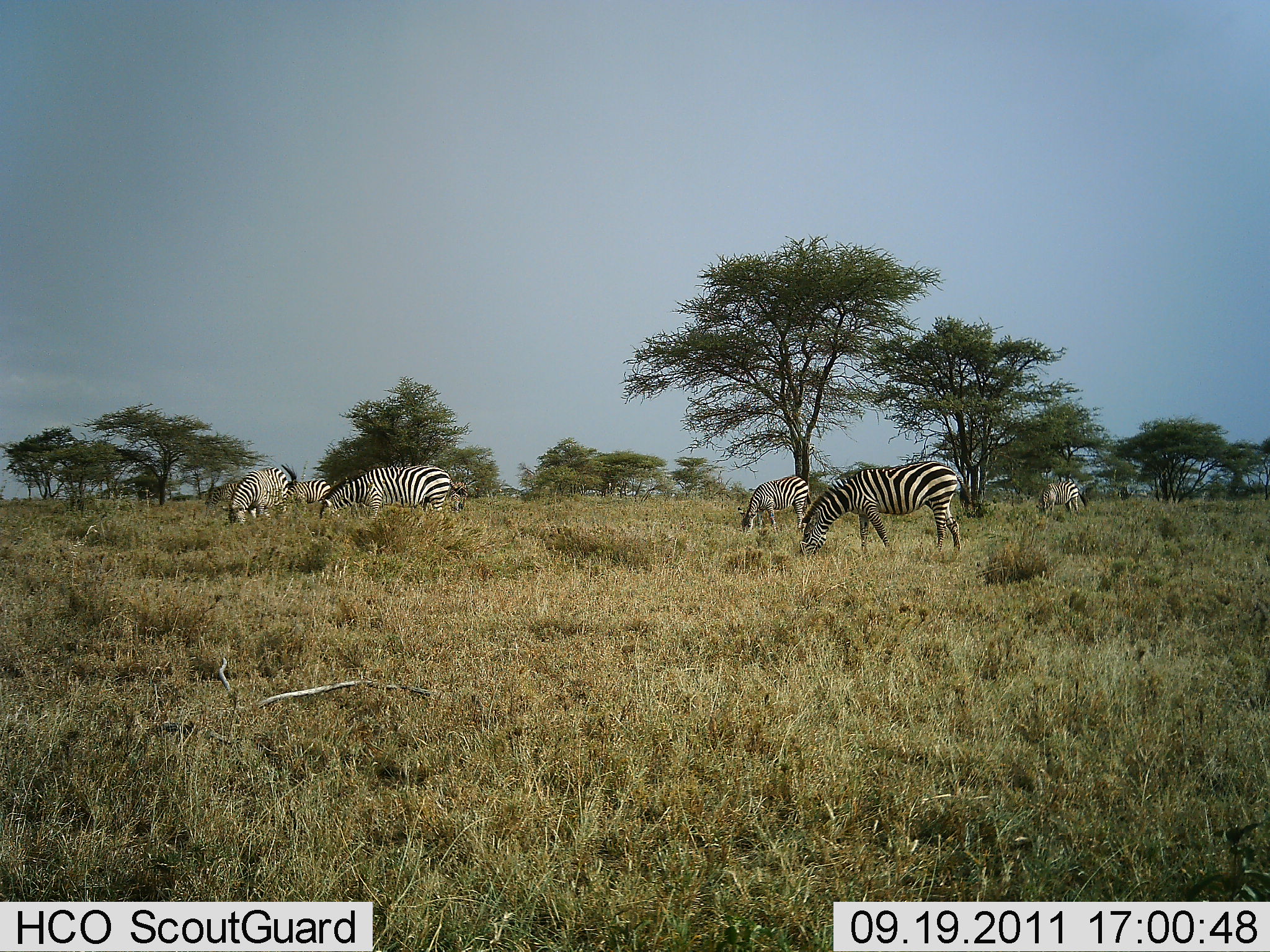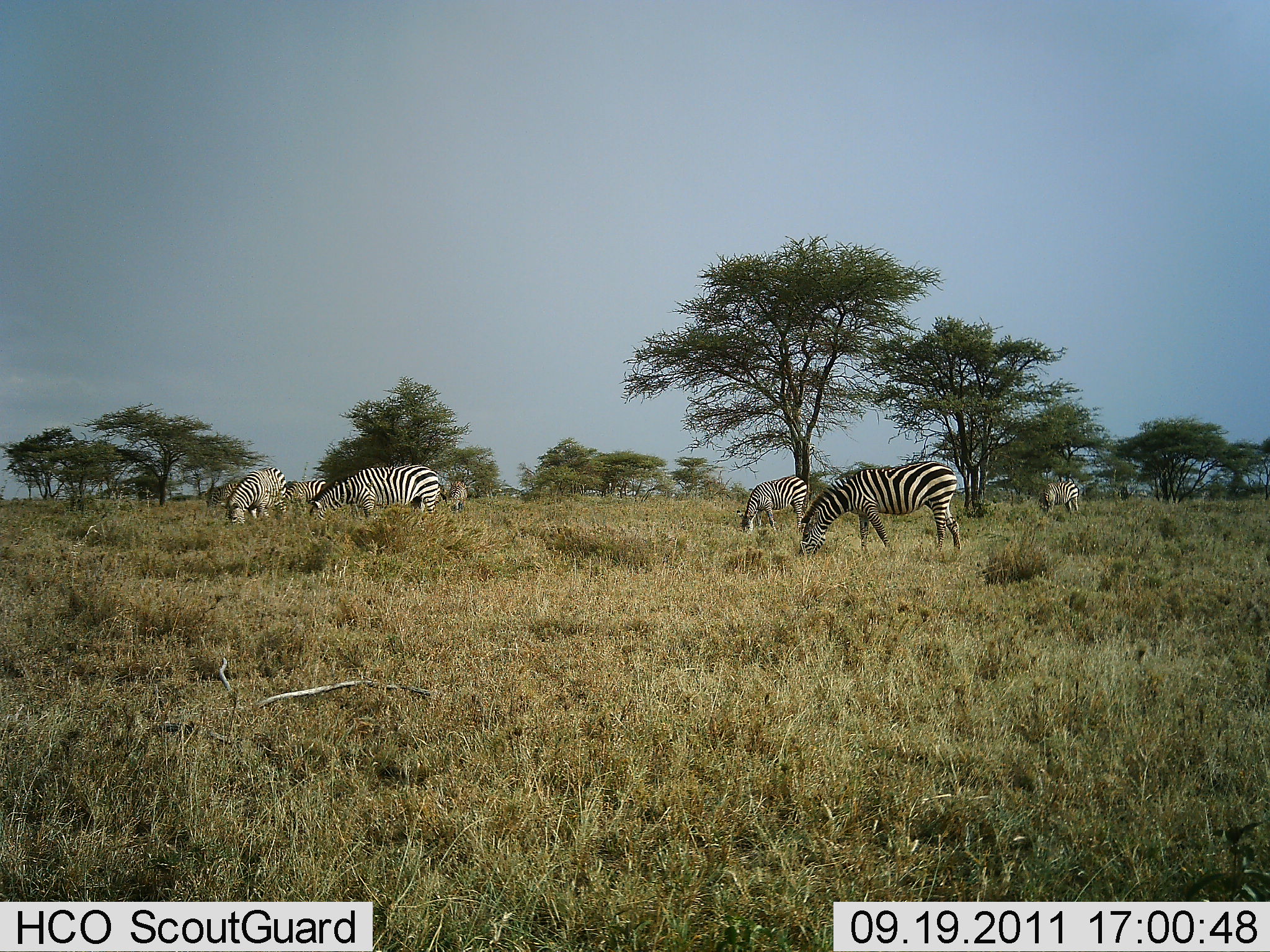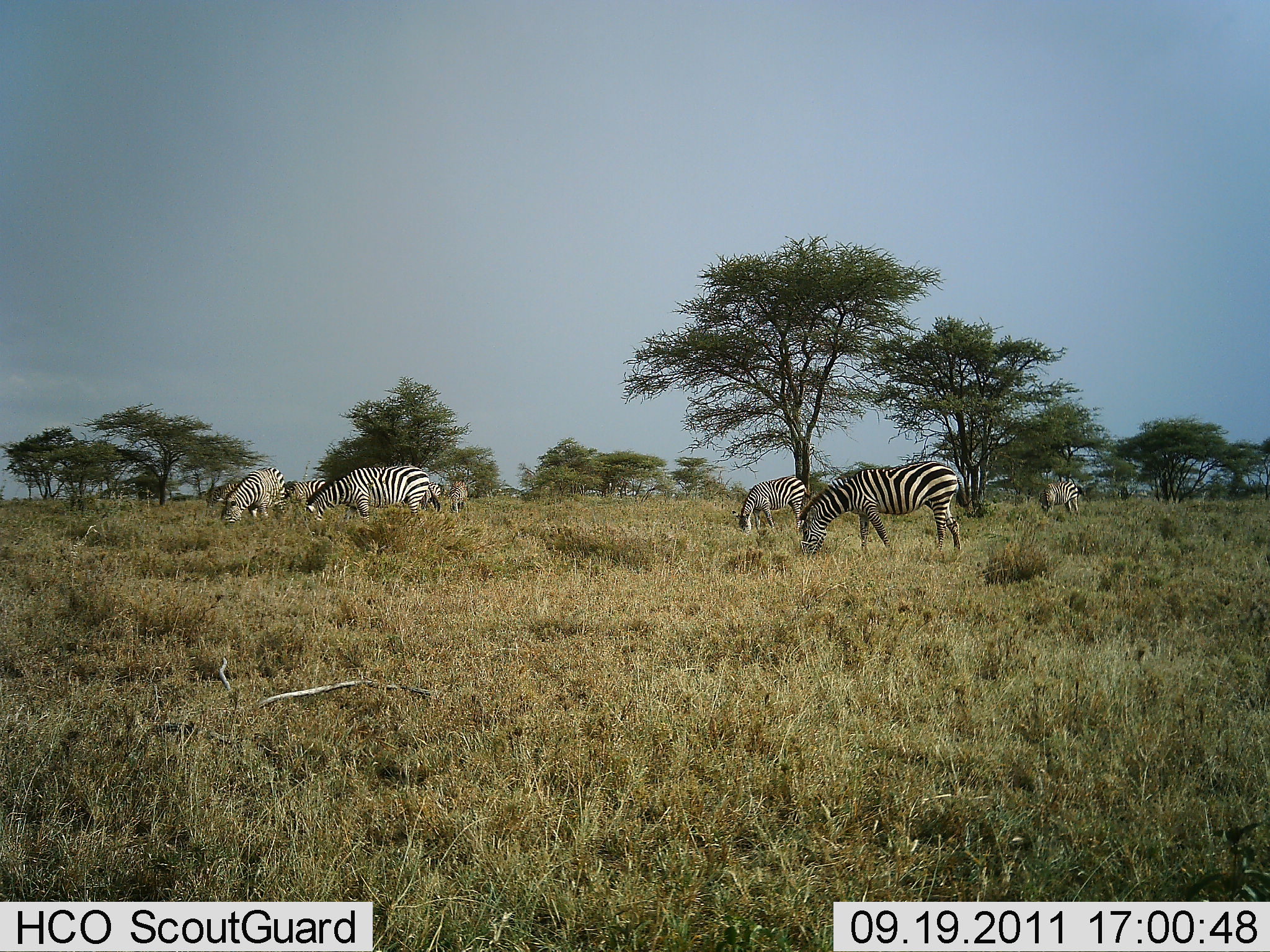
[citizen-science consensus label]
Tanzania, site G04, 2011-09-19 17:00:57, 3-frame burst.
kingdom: Animalia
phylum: Chordata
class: Mammalia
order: Perissodactyla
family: Equidae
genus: Equus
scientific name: Equus quagga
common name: plains zebra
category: zebra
Zebra (plains zebra) (Equus quagga), count 6. Behavior (volunteer vote fractions): standing 33%, resting 0%, moving 0%, interacting 0%. Young present (vote fraction): 0%. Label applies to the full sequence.